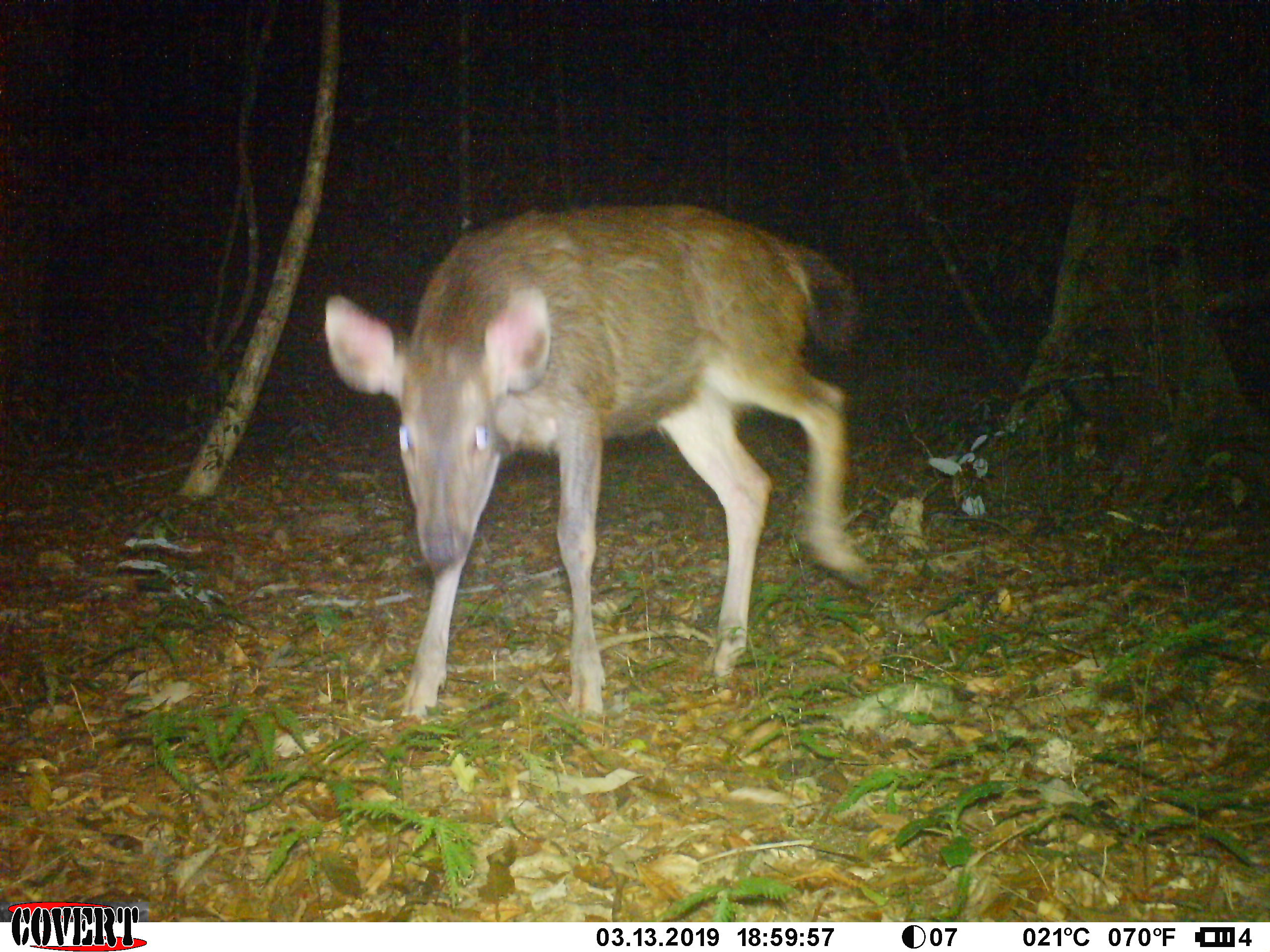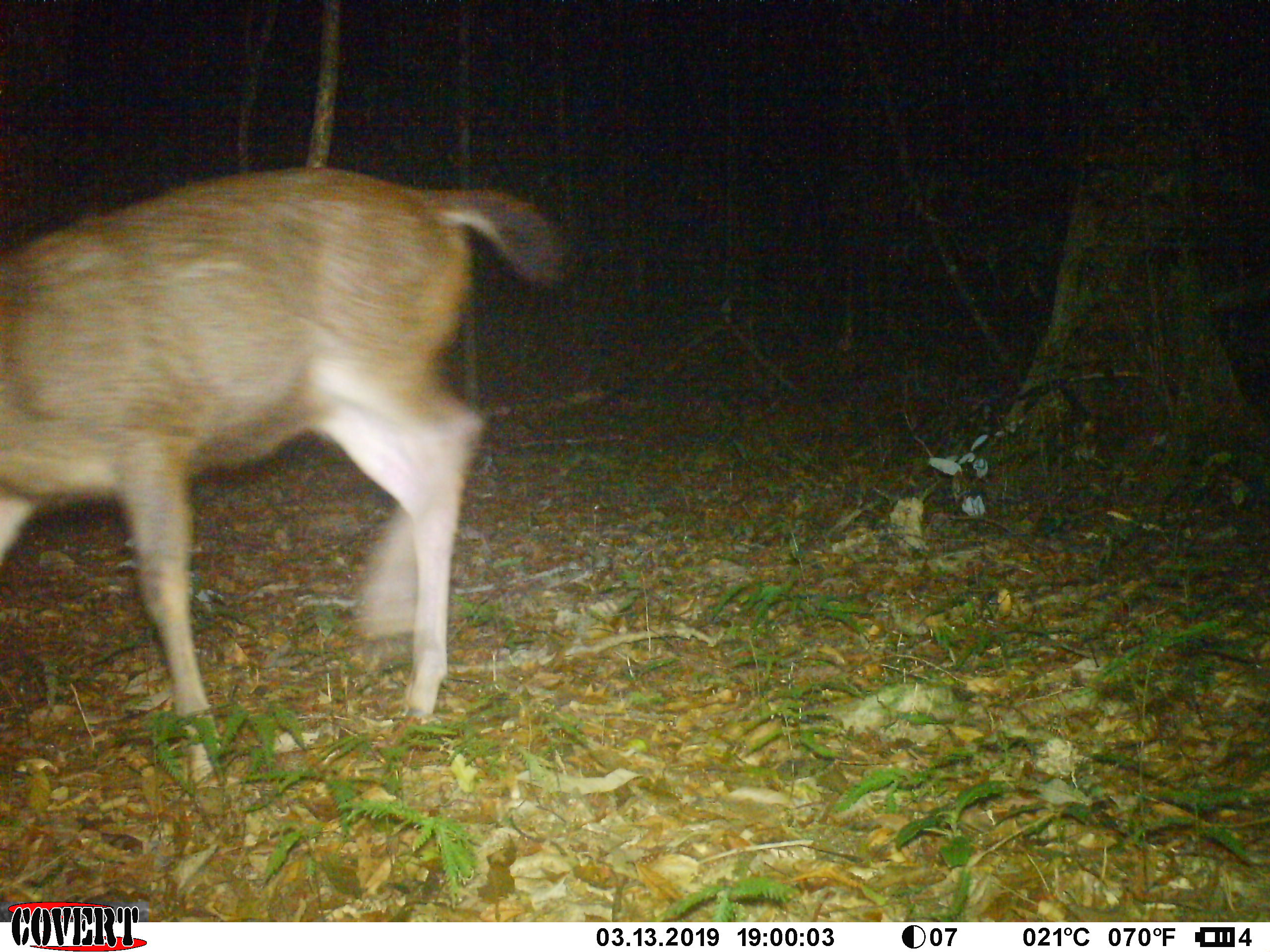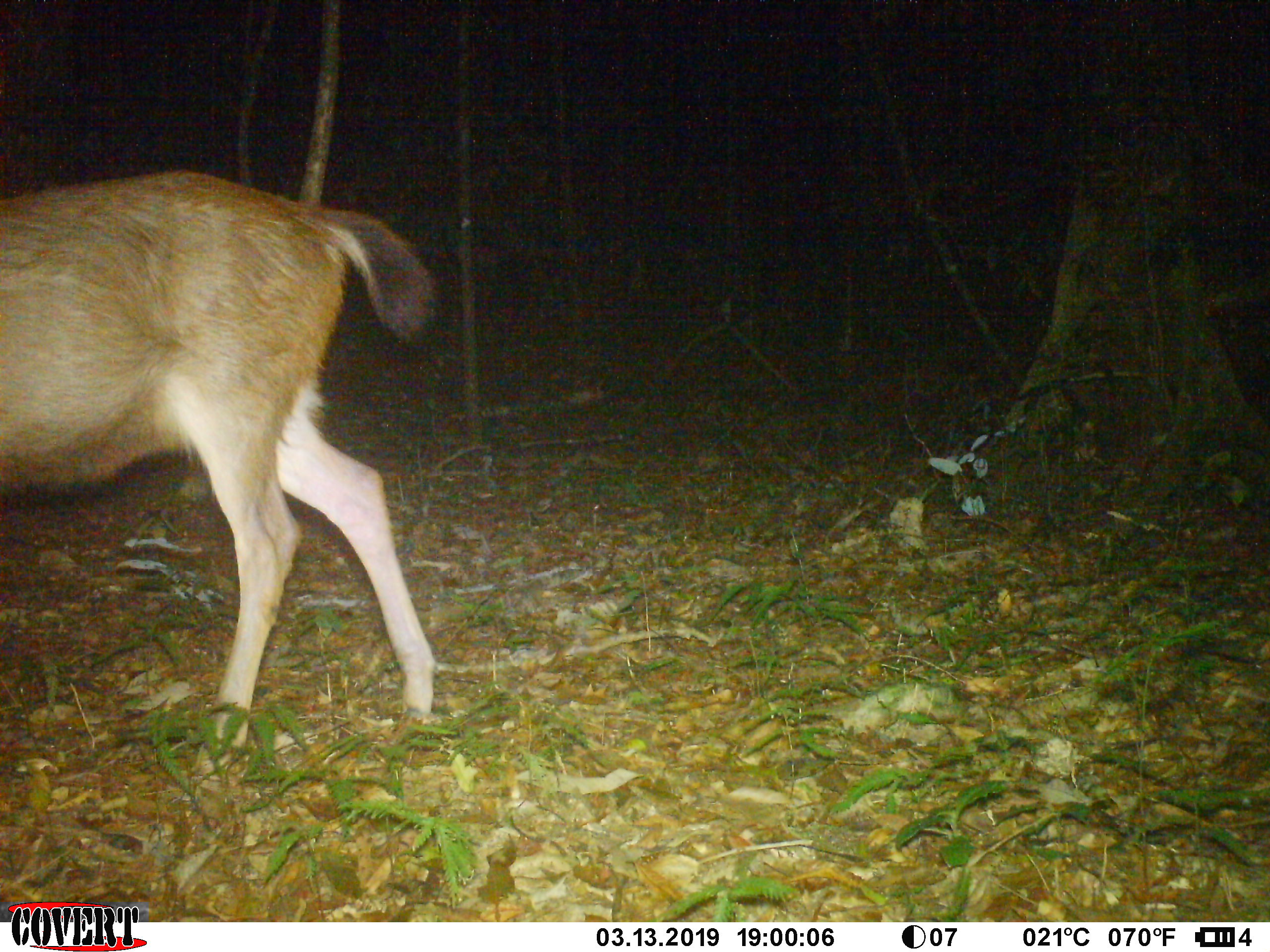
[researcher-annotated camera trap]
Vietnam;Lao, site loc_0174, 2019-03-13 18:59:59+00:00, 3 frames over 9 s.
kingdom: Animalia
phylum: Chordata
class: Mammalia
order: Artiodactyla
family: Cervidae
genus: Rusa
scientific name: Rusa unicolor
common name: sambar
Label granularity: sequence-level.